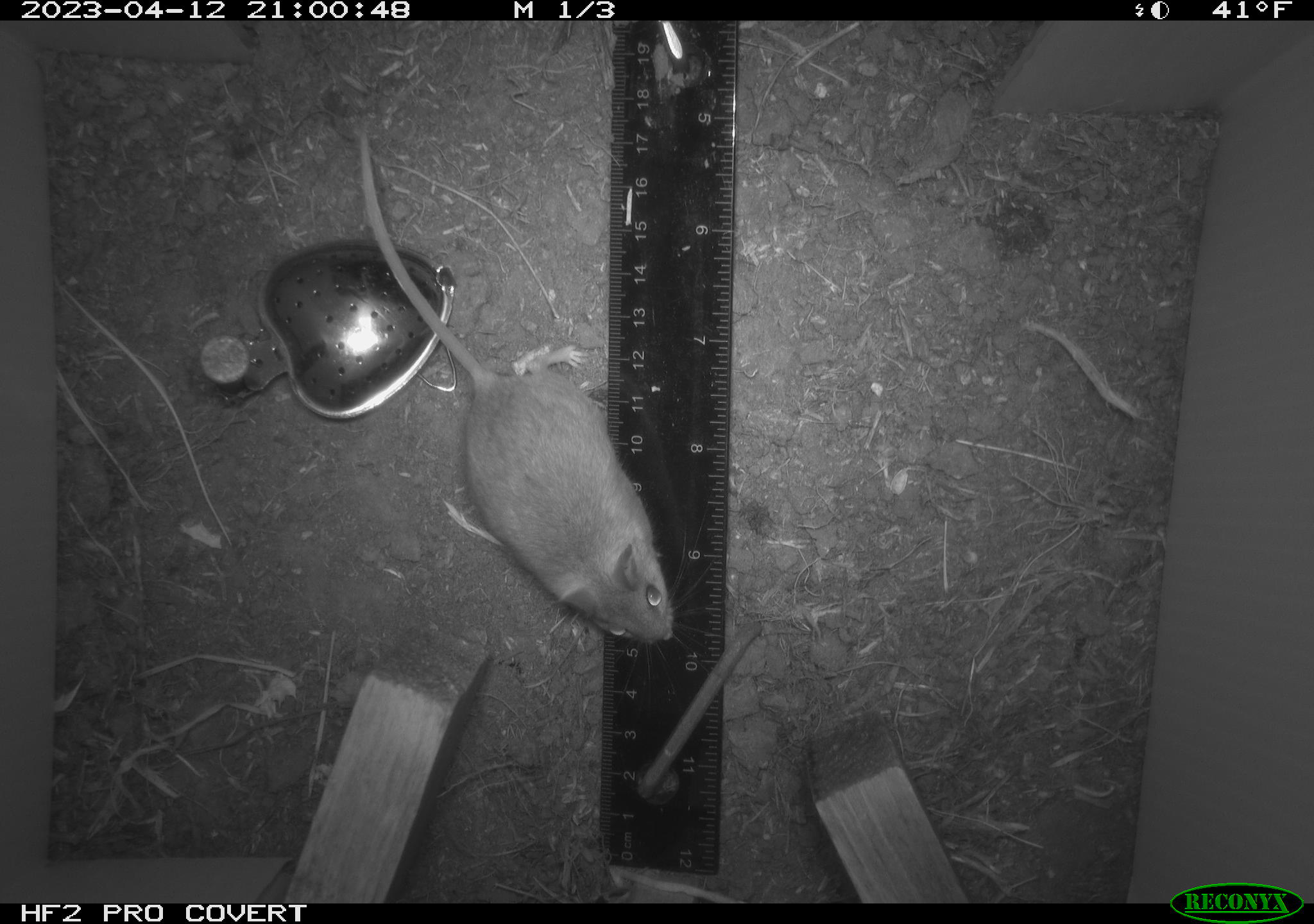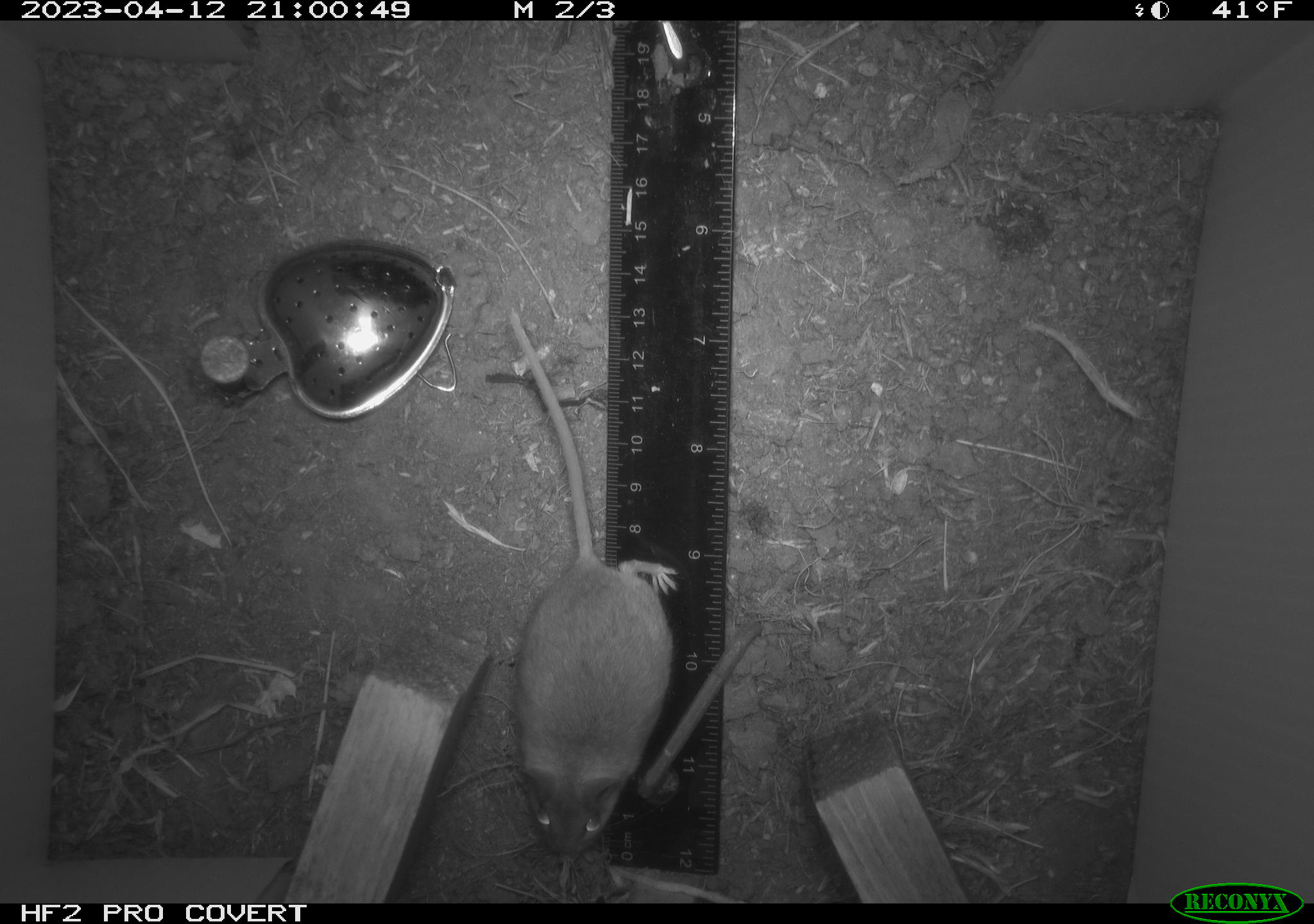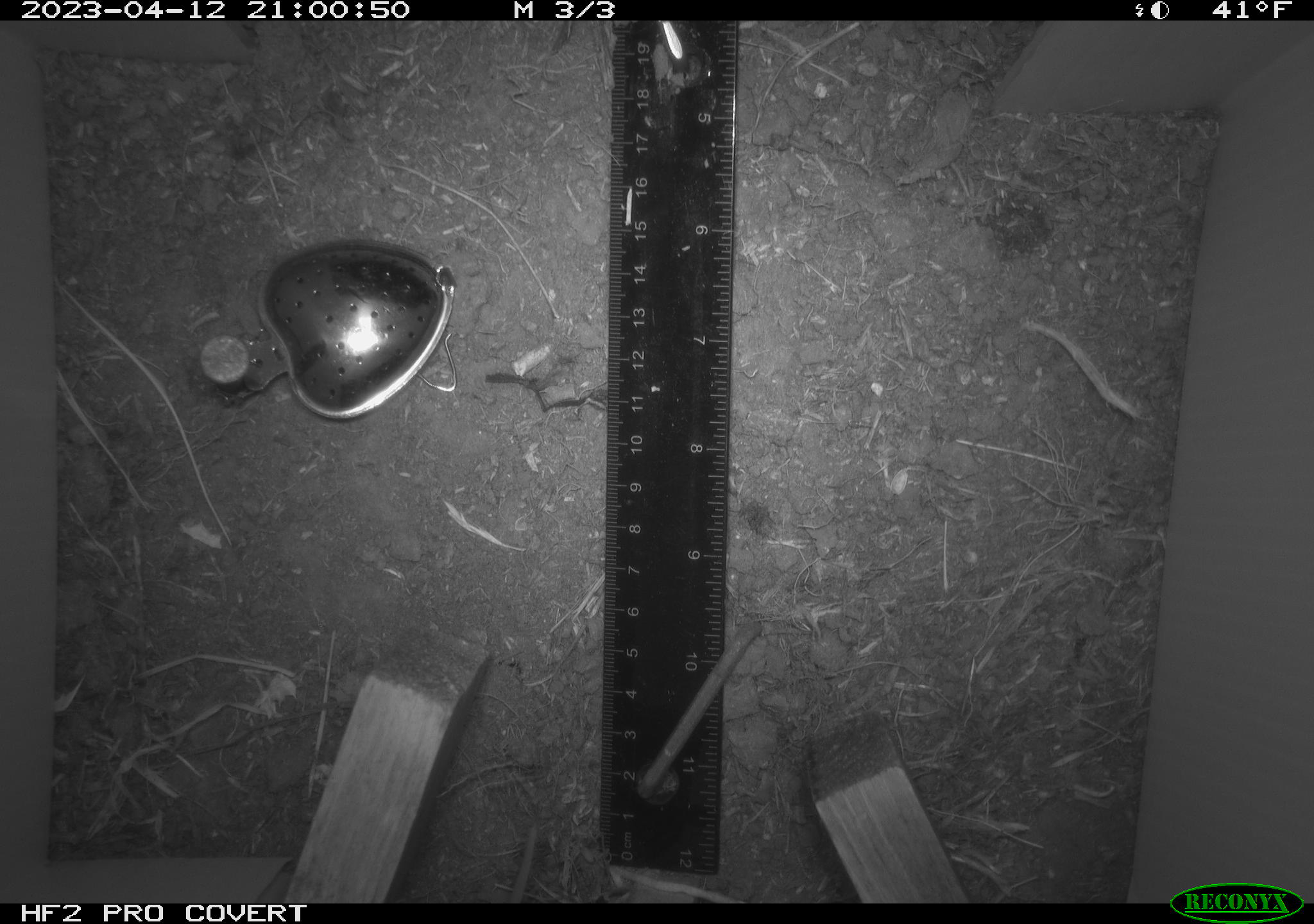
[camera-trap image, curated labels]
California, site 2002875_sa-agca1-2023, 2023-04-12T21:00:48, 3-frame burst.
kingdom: Animalia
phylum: Chordata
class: Mammalia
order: Rodentia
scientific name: Rodentia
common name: mouse species